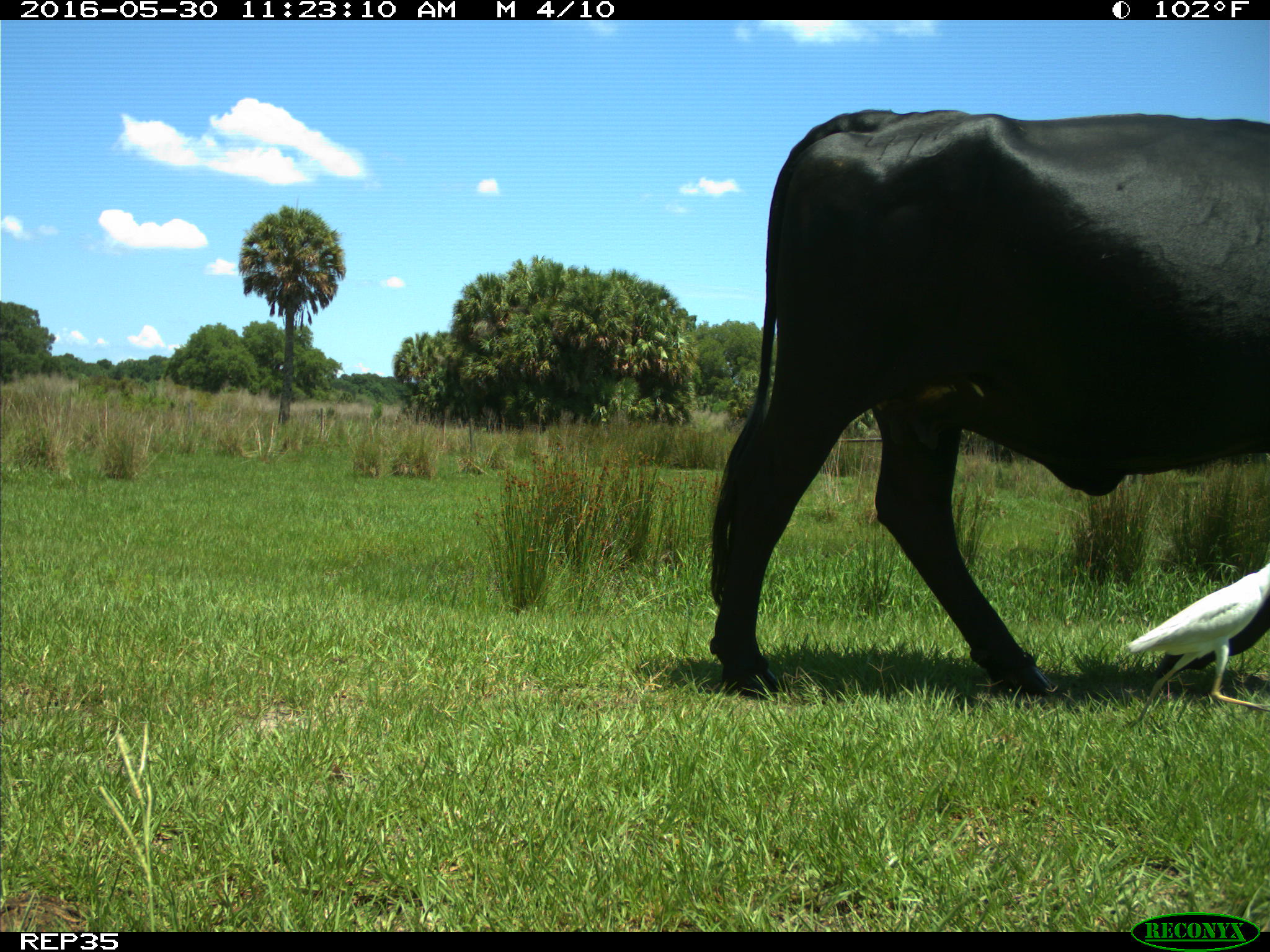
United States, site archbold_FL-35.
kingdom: Animalia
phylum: Chordata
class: Mammalia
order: Artiodactyla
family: Bovidae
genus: Bos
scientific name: Bos taurus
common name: domestic cow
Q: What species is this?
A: Bos taurus (domestic cow).